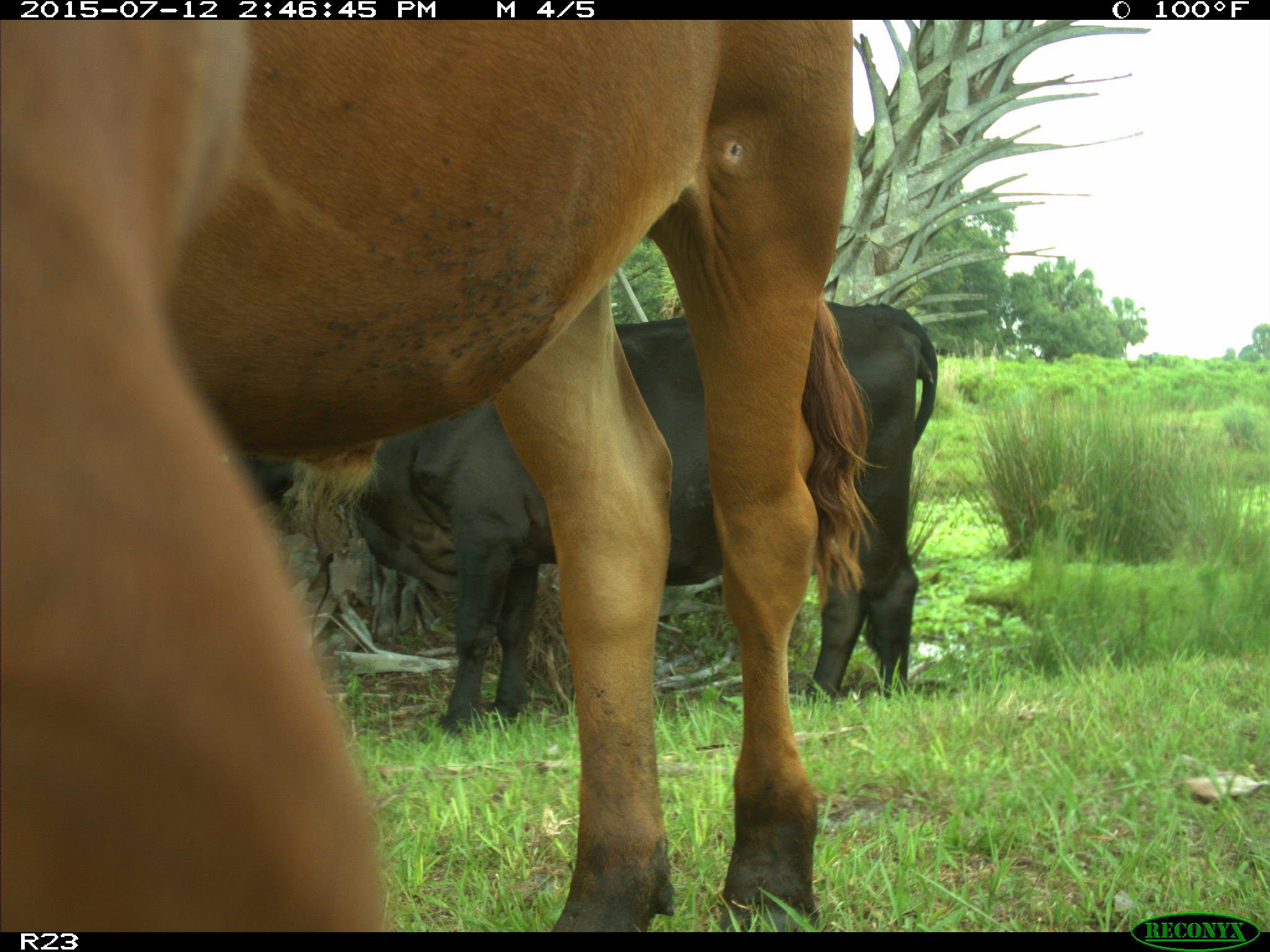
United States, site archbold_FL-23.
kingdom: Animalia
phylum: Chordata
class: Mammalia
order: Artiodactyla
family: Bovidae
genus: Bos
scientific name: Bos taurus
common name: domestic cow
Bos taurus (domestic cow).